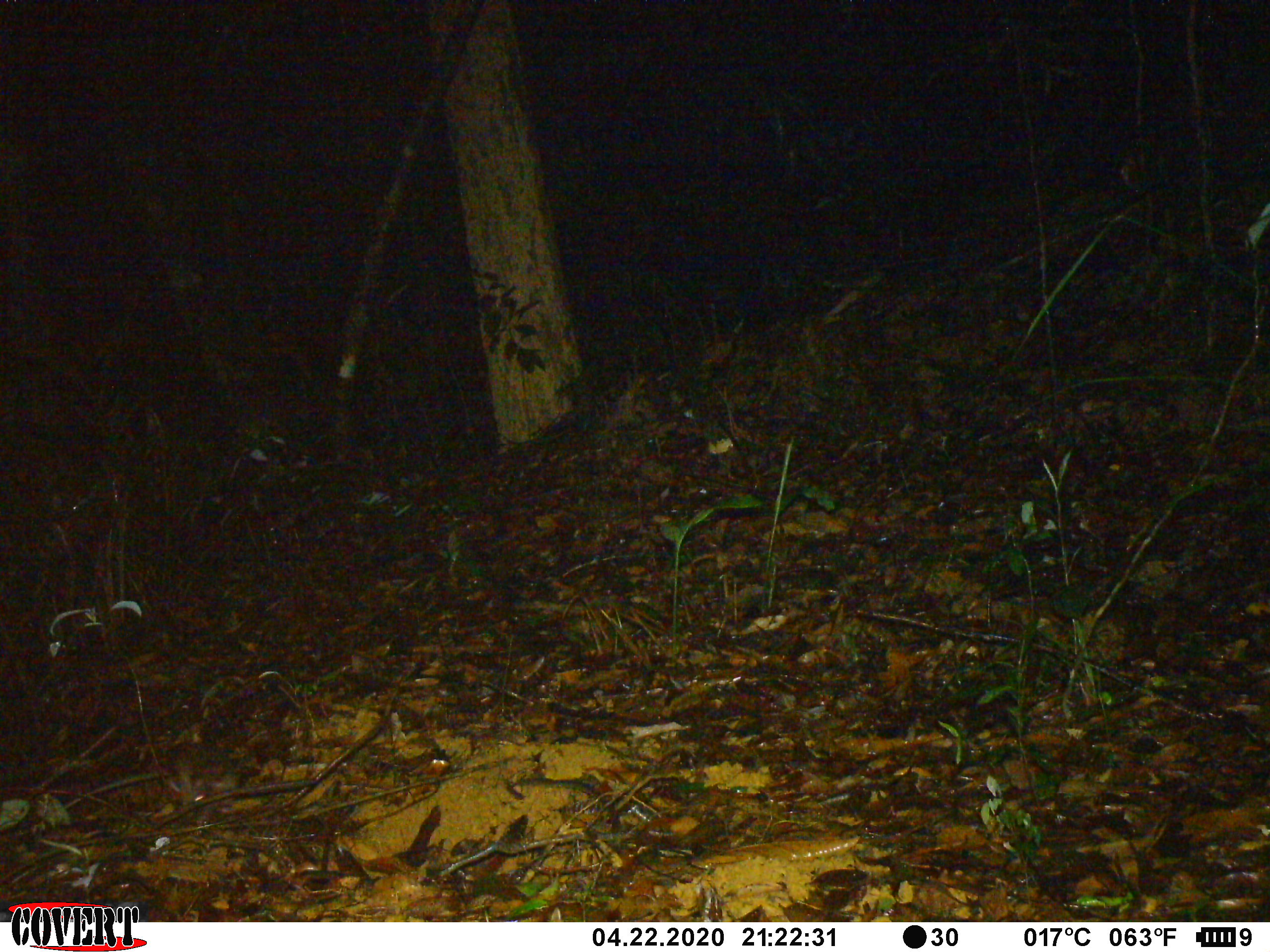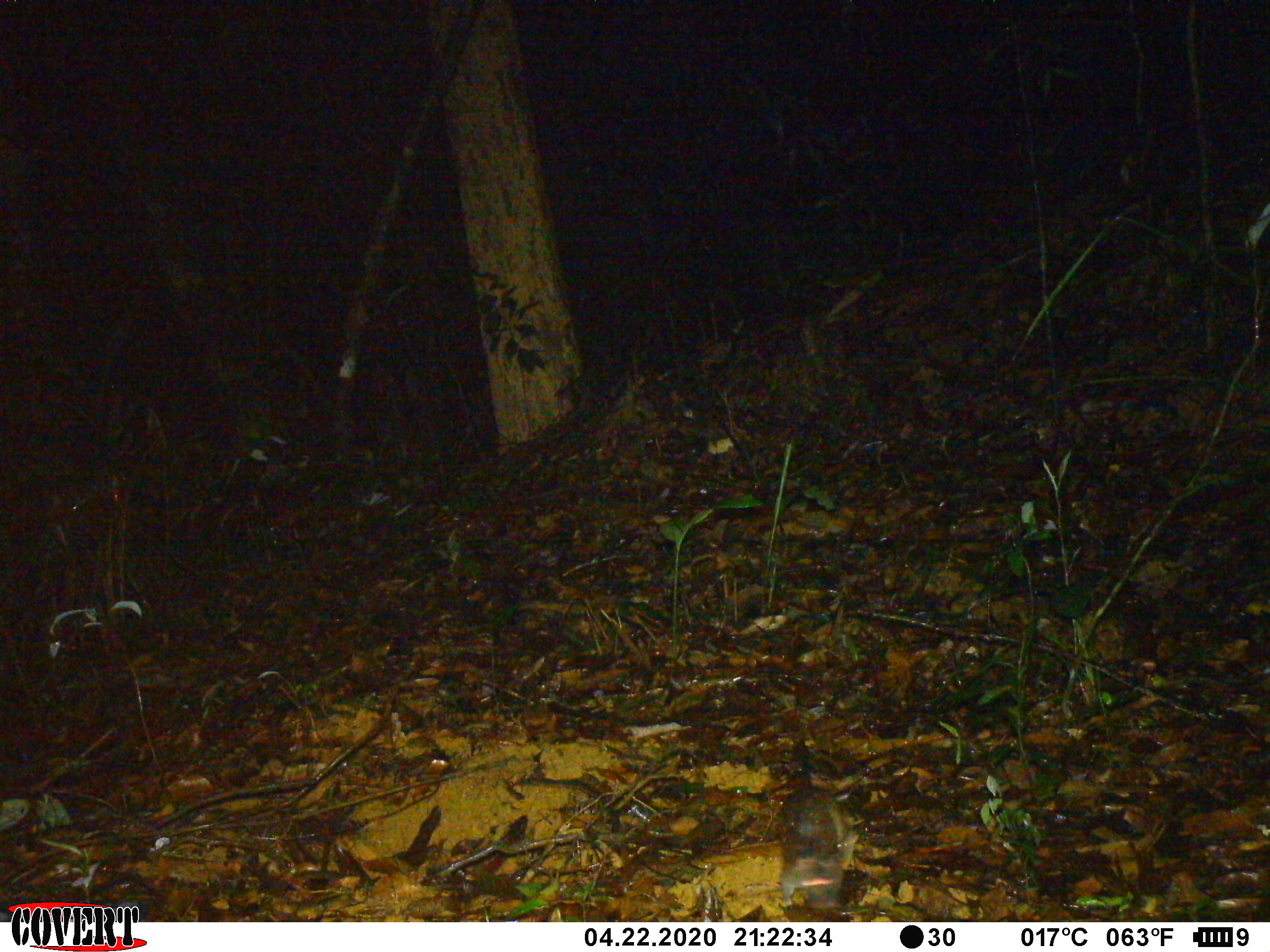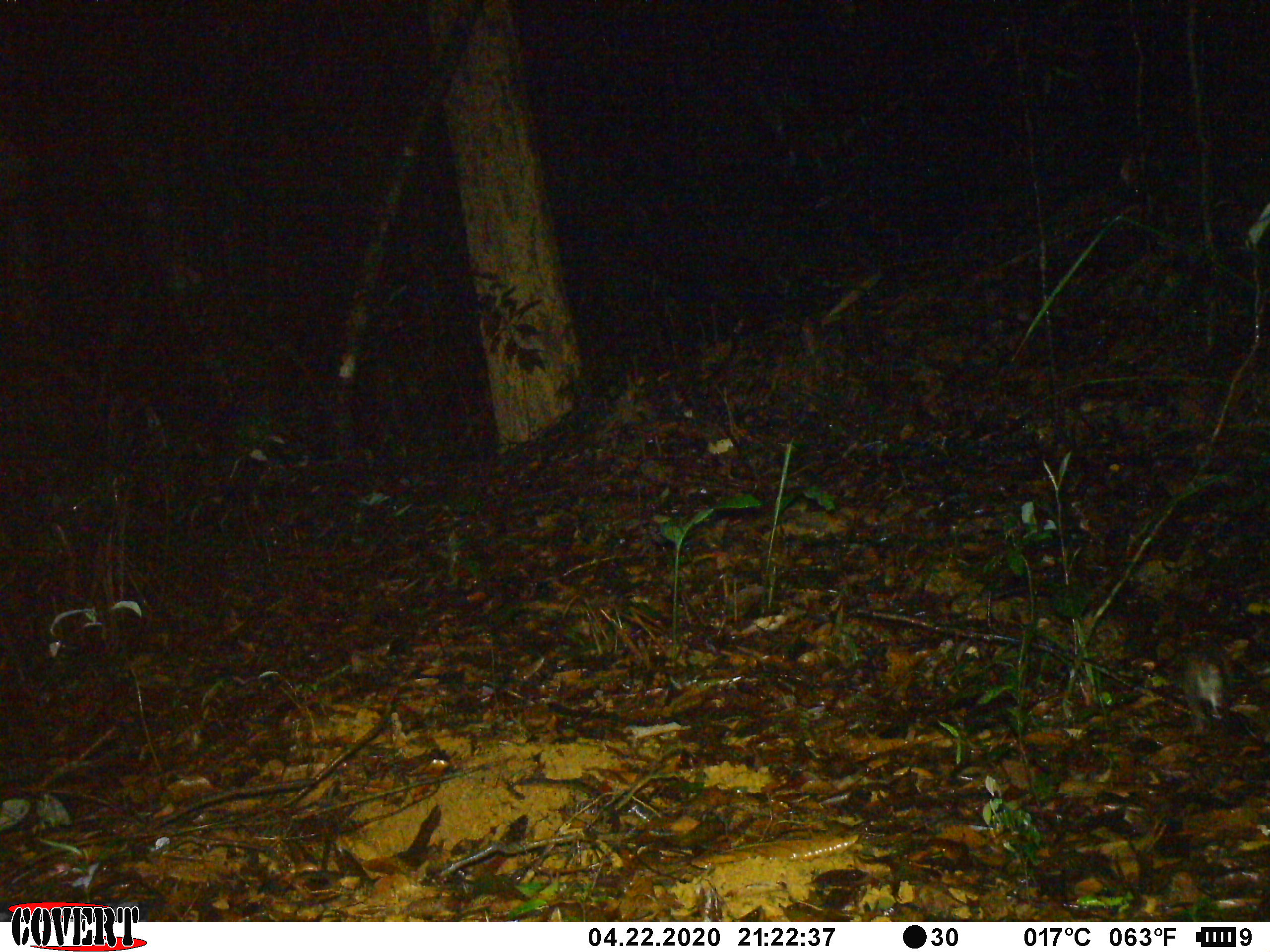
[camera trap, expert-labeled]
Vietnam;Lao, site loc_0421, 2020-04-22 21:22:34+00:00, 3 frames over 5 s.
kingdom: Animalia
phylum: Chordata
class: Mammalia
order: Rodentia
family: Muridae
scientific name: Muridae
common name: old-world mice and rats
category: unidentified murid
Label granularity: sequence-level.